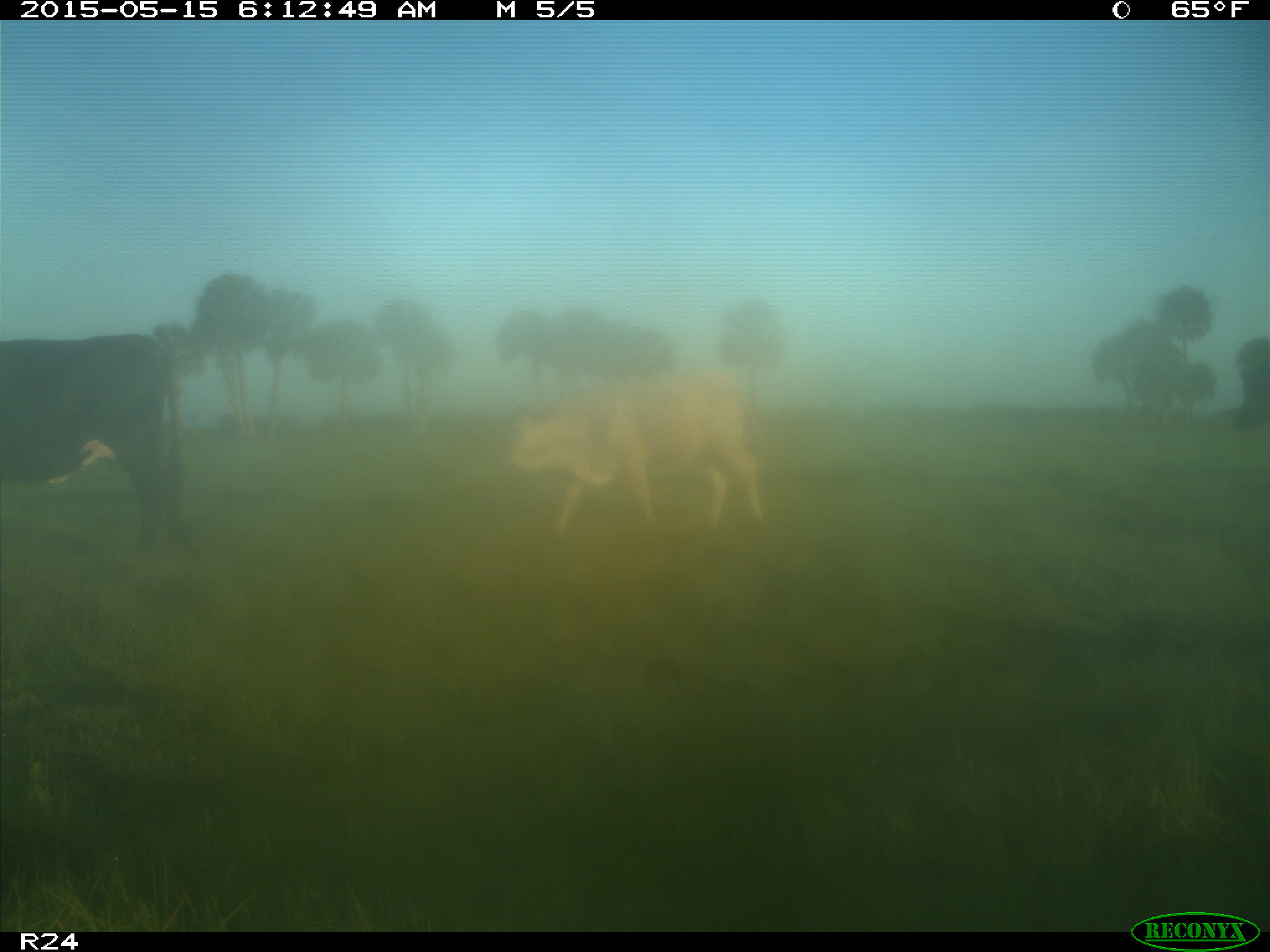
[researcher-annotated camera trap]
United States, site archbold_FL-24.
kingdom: Animalia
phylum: Chordata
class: Mammalia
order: Artiodactyla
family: Suidae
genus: Sus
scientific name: Sus scrofa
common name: wild boar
Sus scrofa (wild boar).